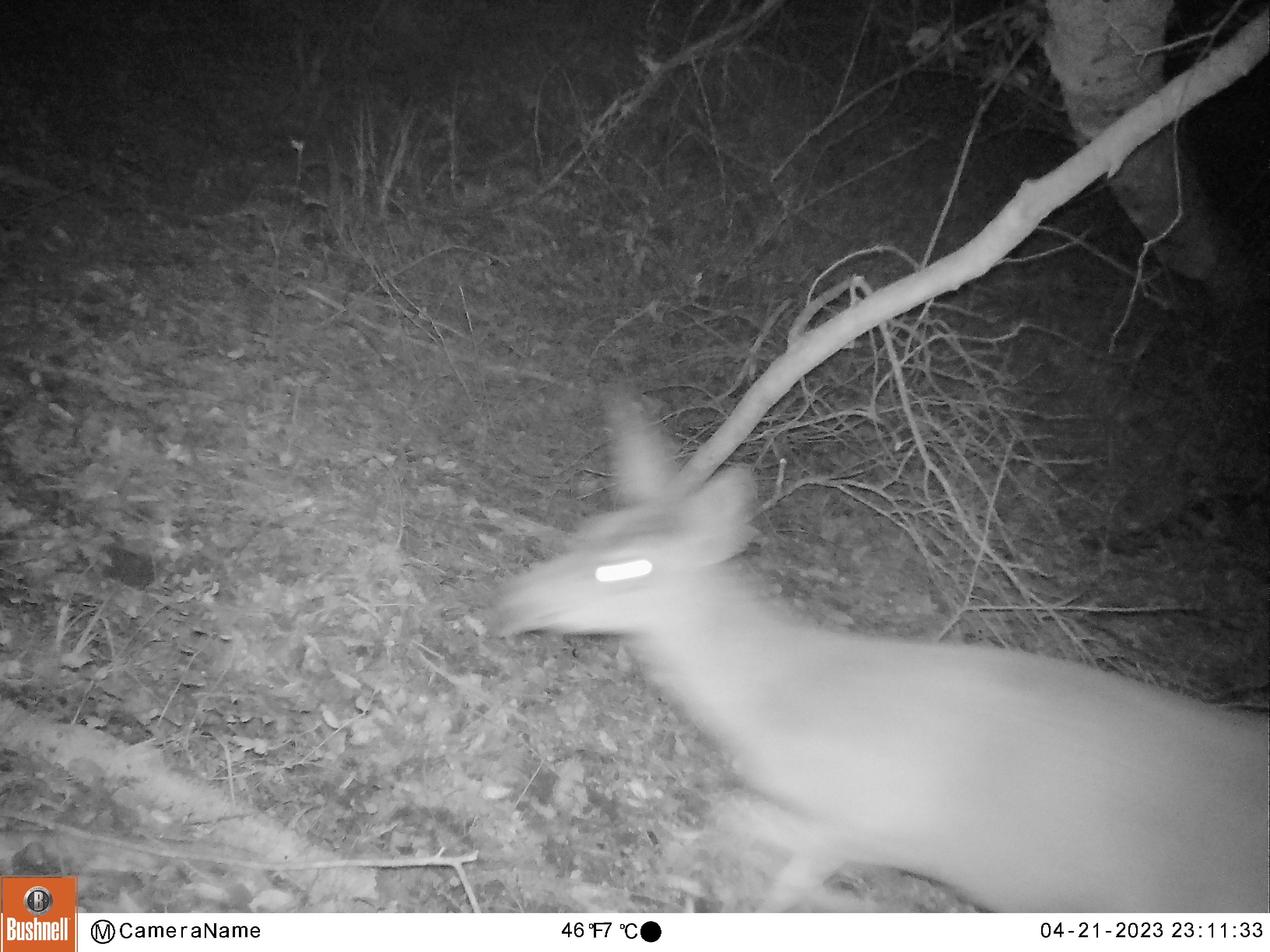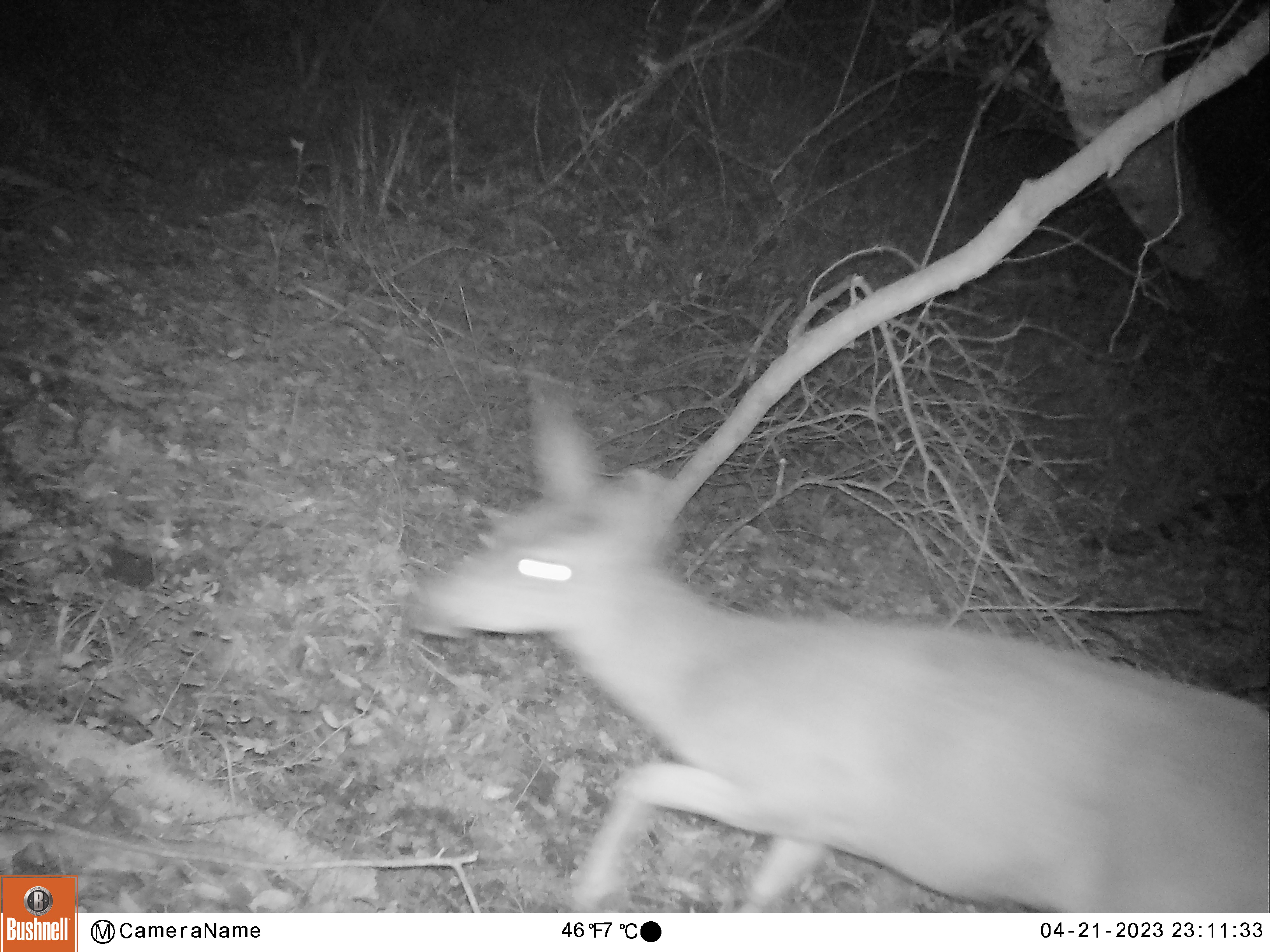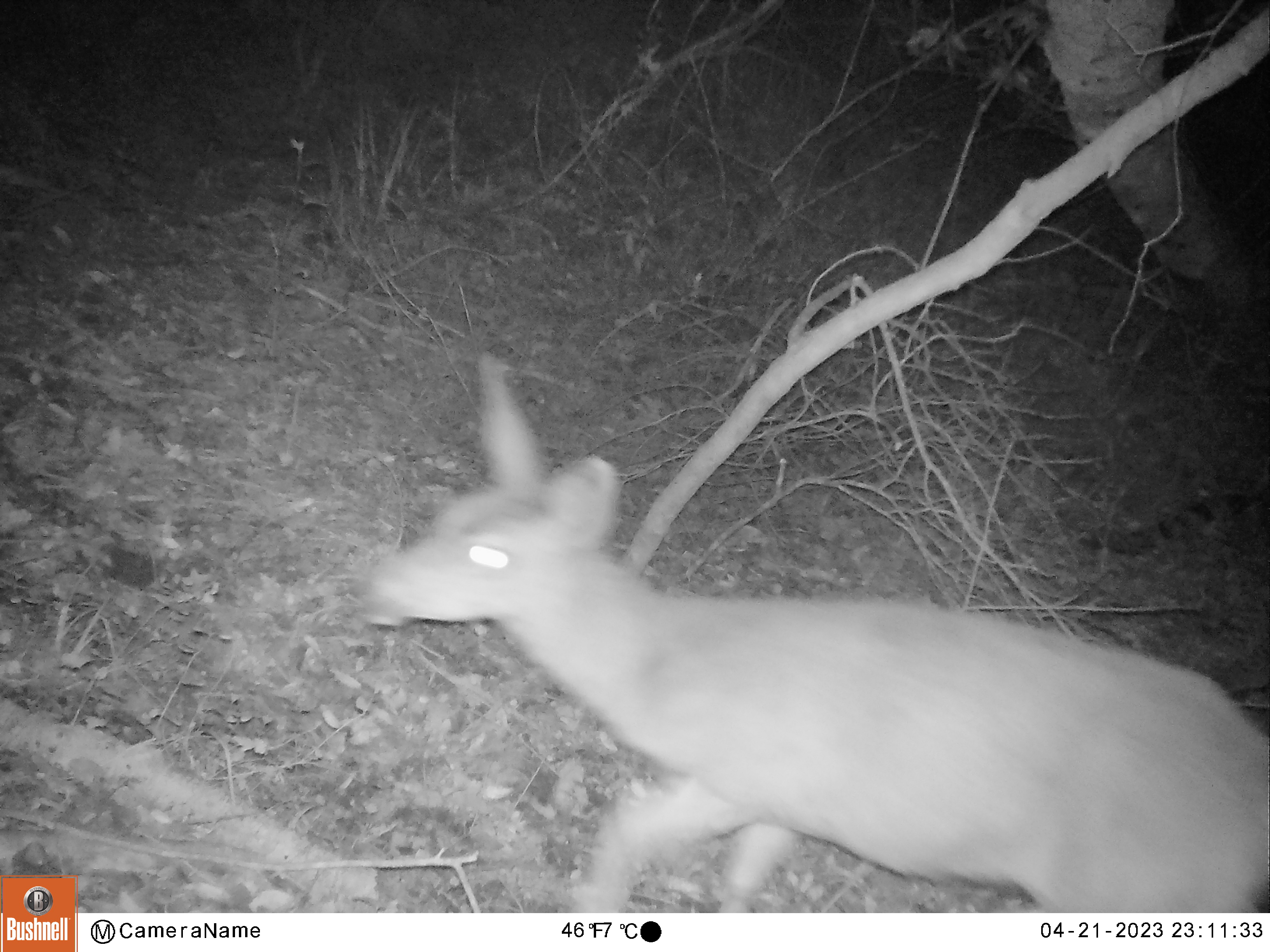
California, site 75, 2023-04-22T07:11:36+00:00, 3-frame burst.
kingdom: Animalia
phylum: Chordata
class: Mammalia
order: Artiodactyla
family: Cervidae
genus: Odocoileus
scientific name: Odocoileus hemionus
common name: mule deer